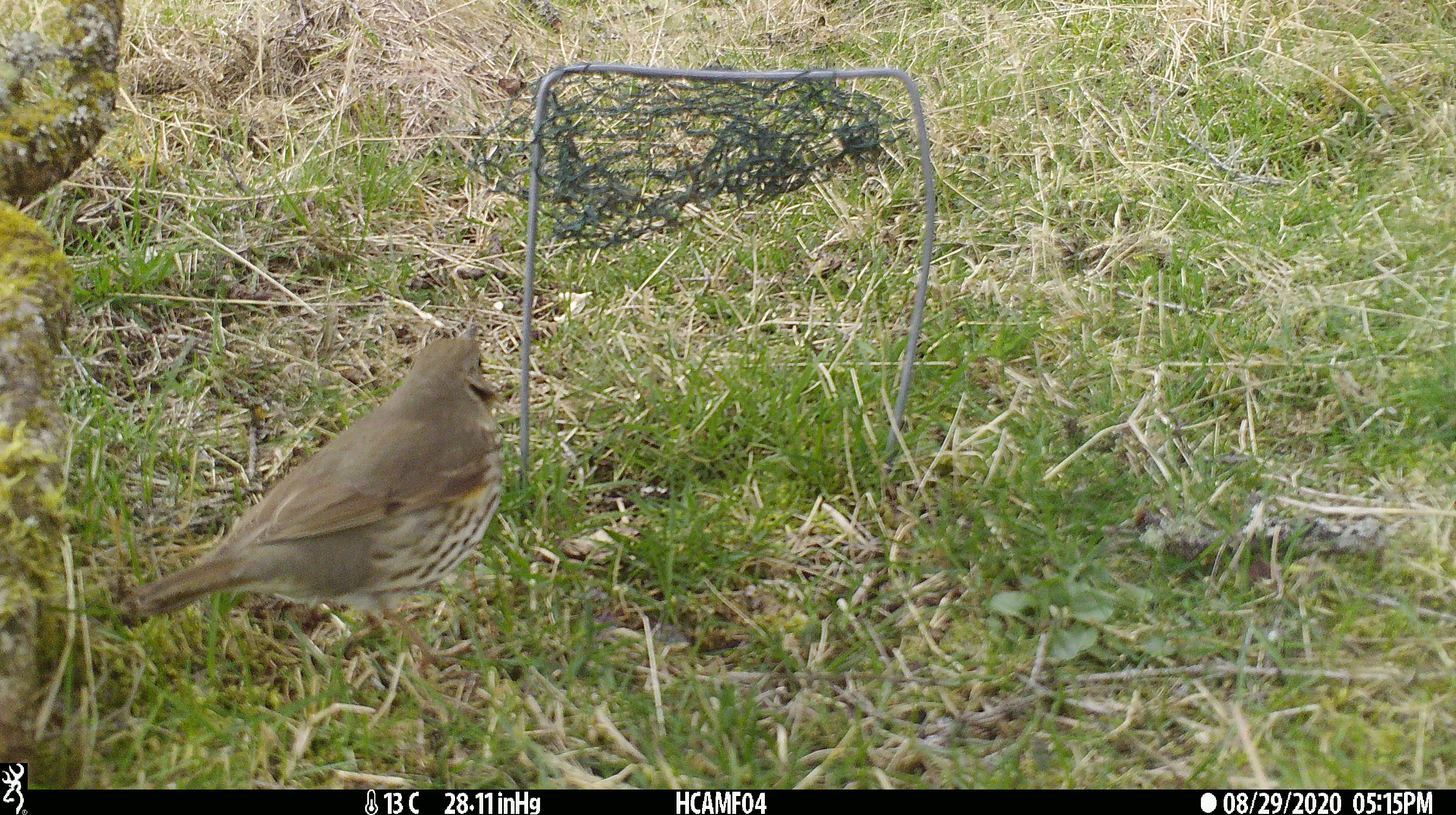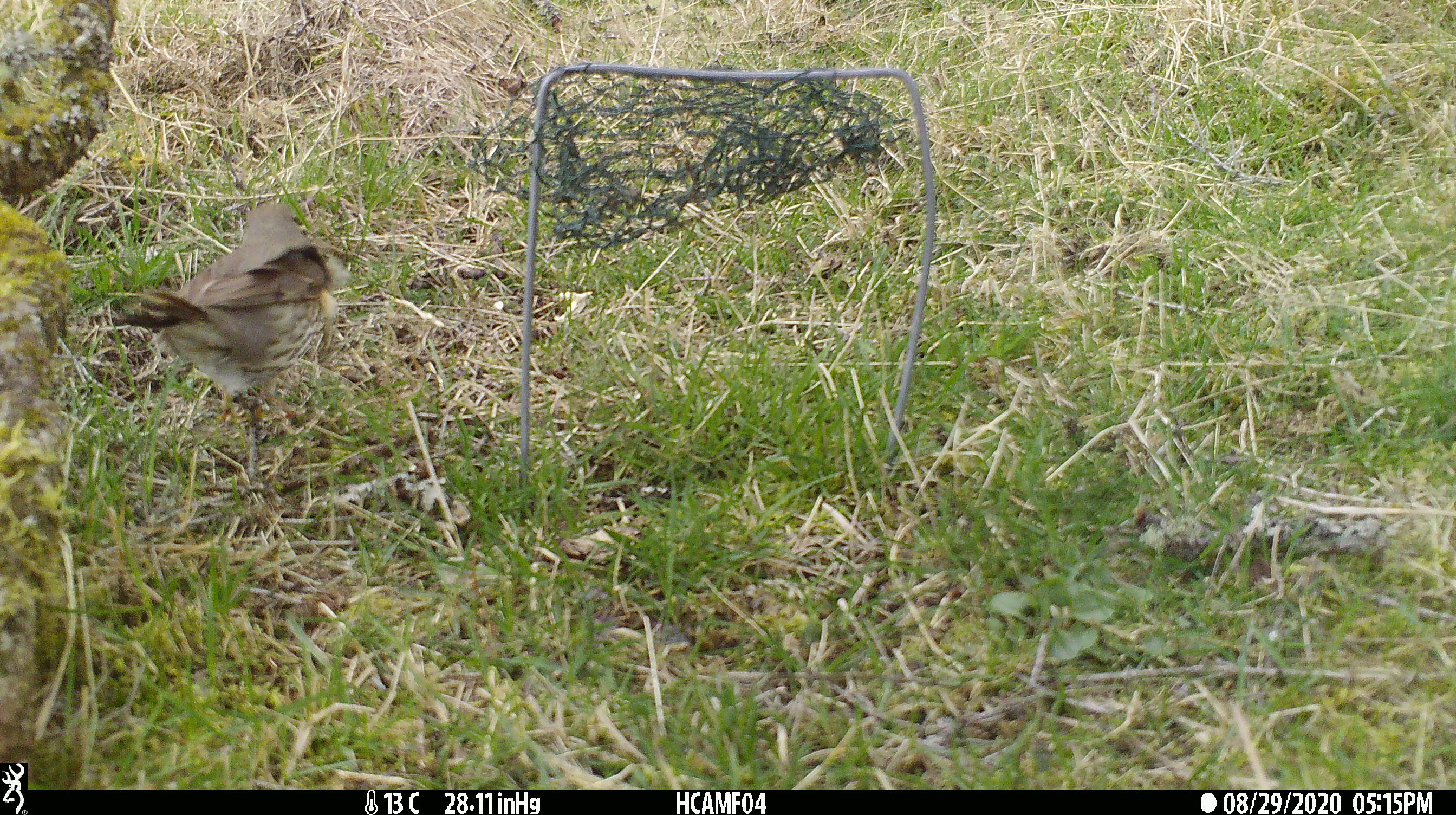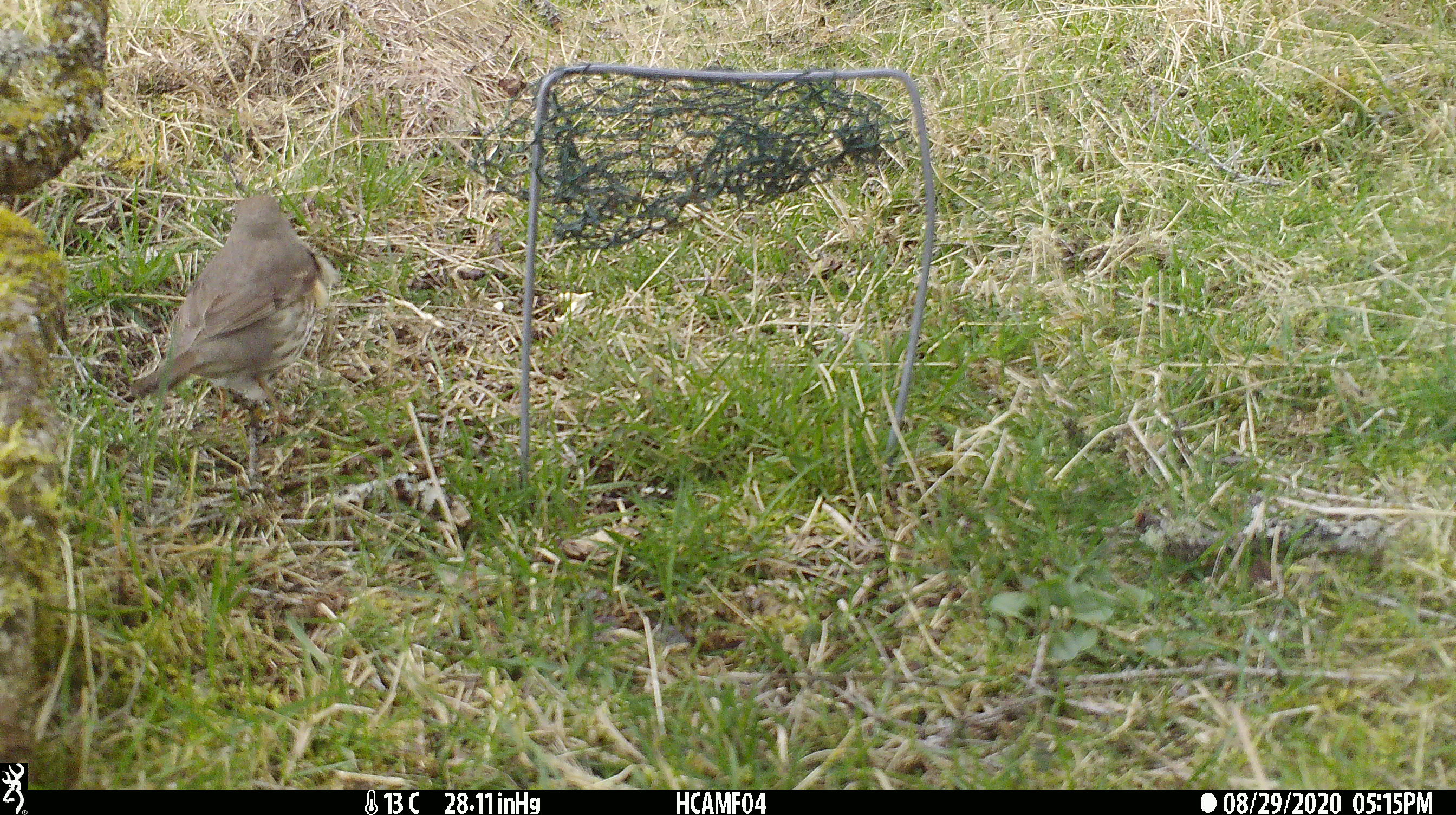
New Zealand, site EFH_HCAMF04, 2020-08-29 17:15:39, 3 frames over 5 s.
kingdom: Animalia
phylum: Chordata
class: Aves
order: Passeriformes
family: Turdidae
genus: Turdus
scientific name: Turdus philomelos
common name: song thrush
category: thrush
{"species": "thrush (song thrush) (Turdus philomelos)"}